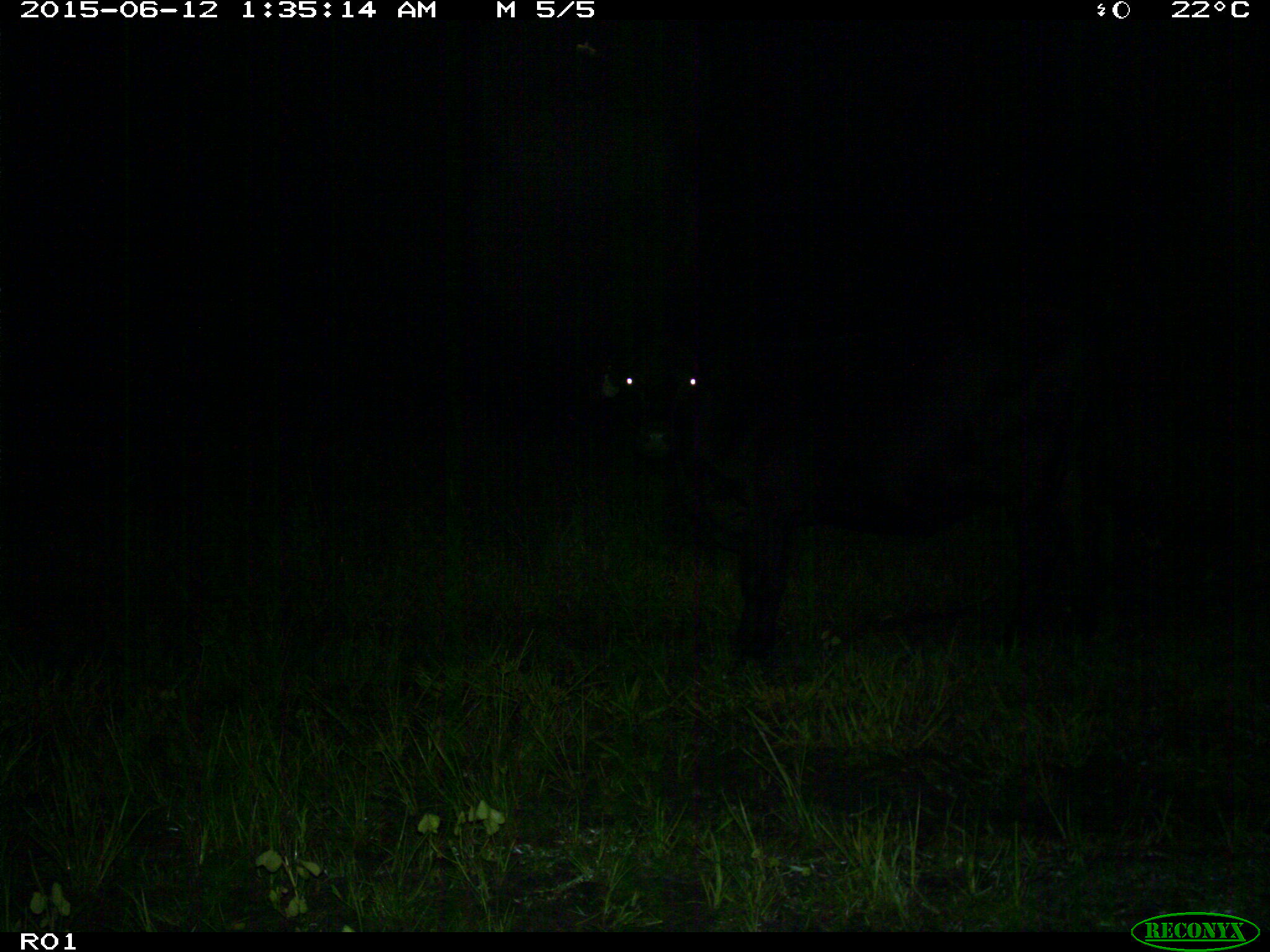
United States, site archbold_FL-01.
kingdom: Animalia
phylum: Chordata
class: Mammalia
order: Artiodactyla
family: Bovidae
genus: Bos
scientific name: Bos taurus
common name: domestic cow